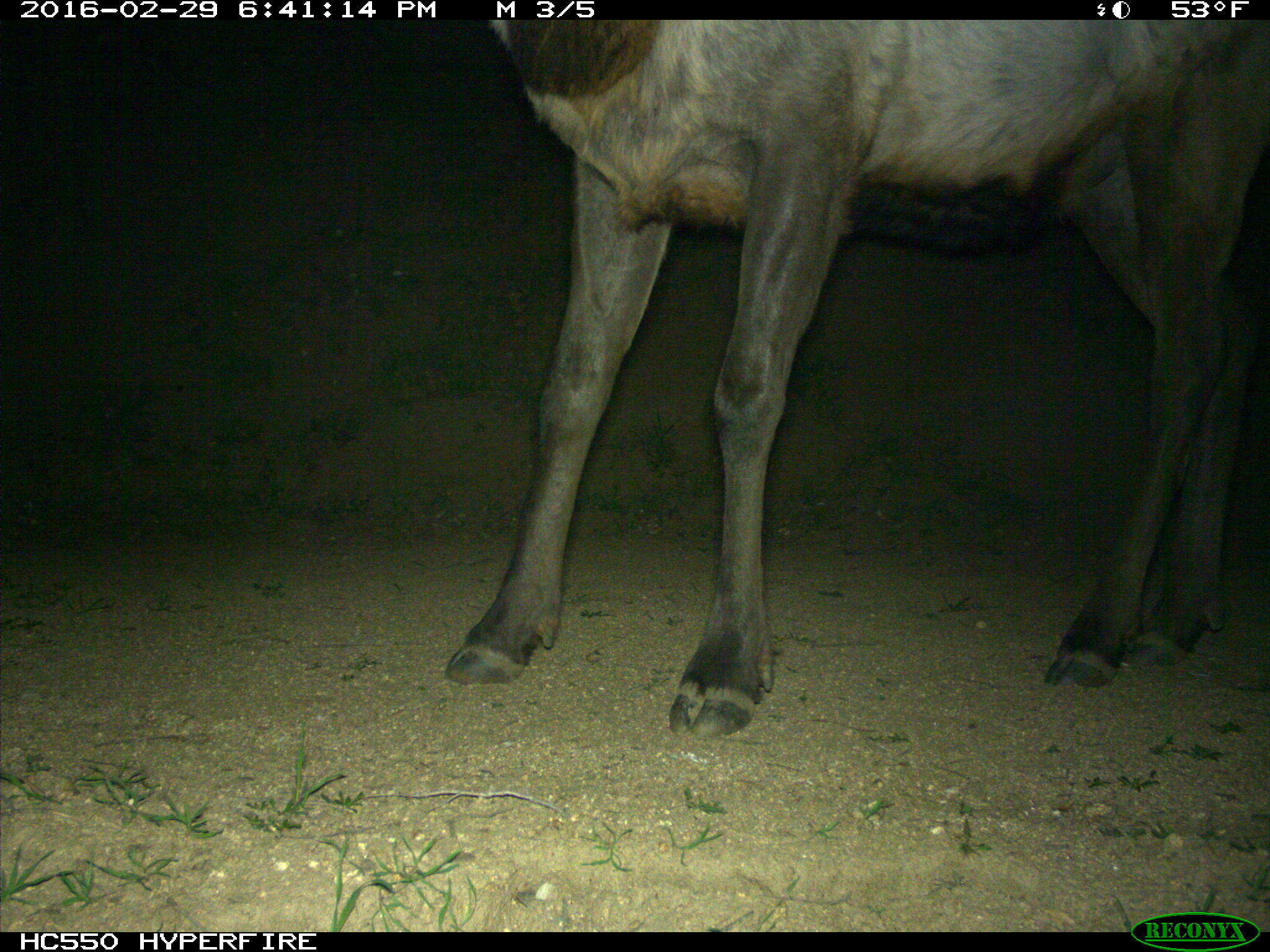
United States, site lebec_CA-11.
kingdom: Animalia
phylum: Chordata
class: Mammalia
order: Artiodactyla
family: Cervidae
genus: Cervus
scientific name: Cervus canadensis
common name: elk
Cervus canadensis (elk).